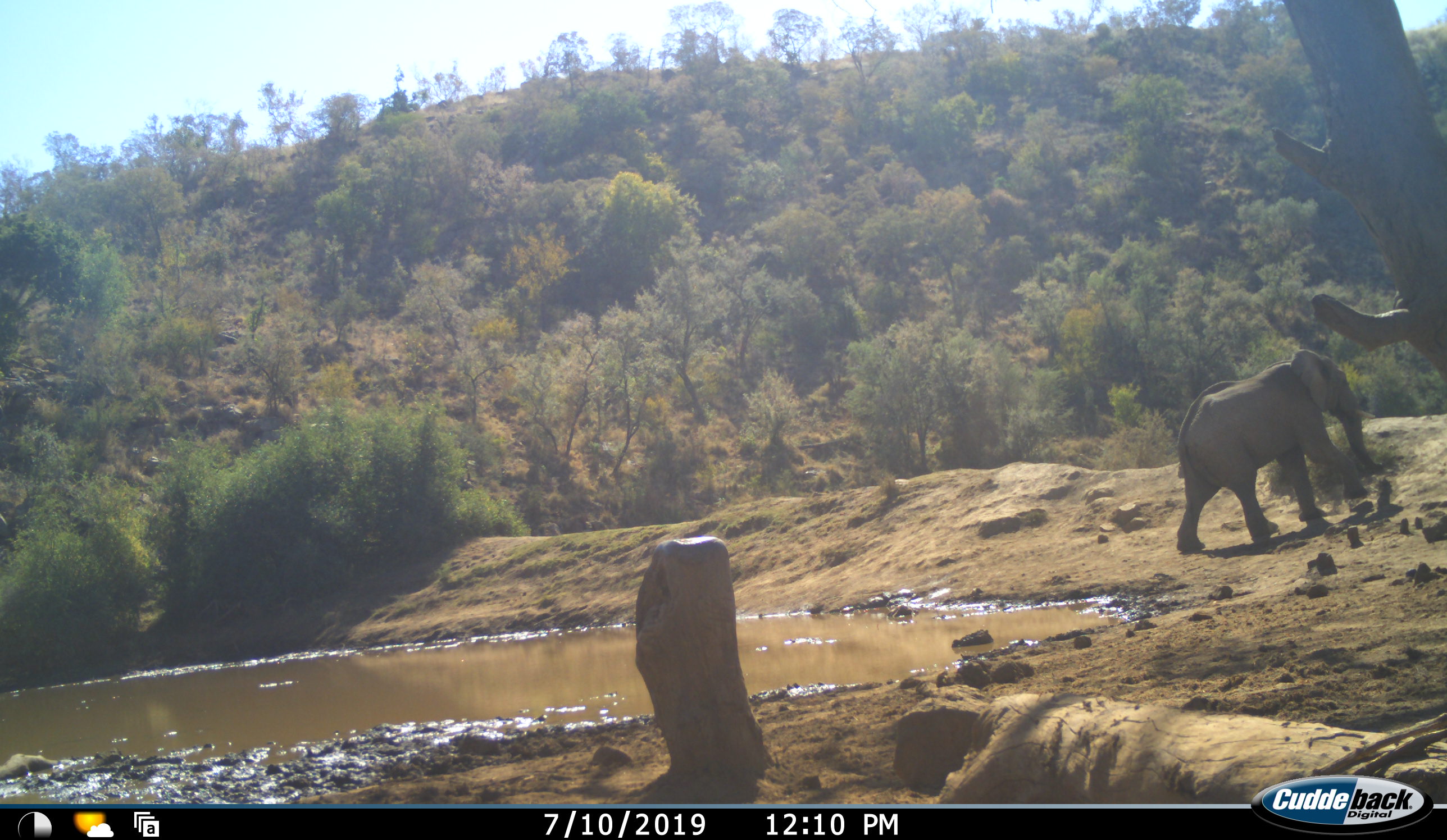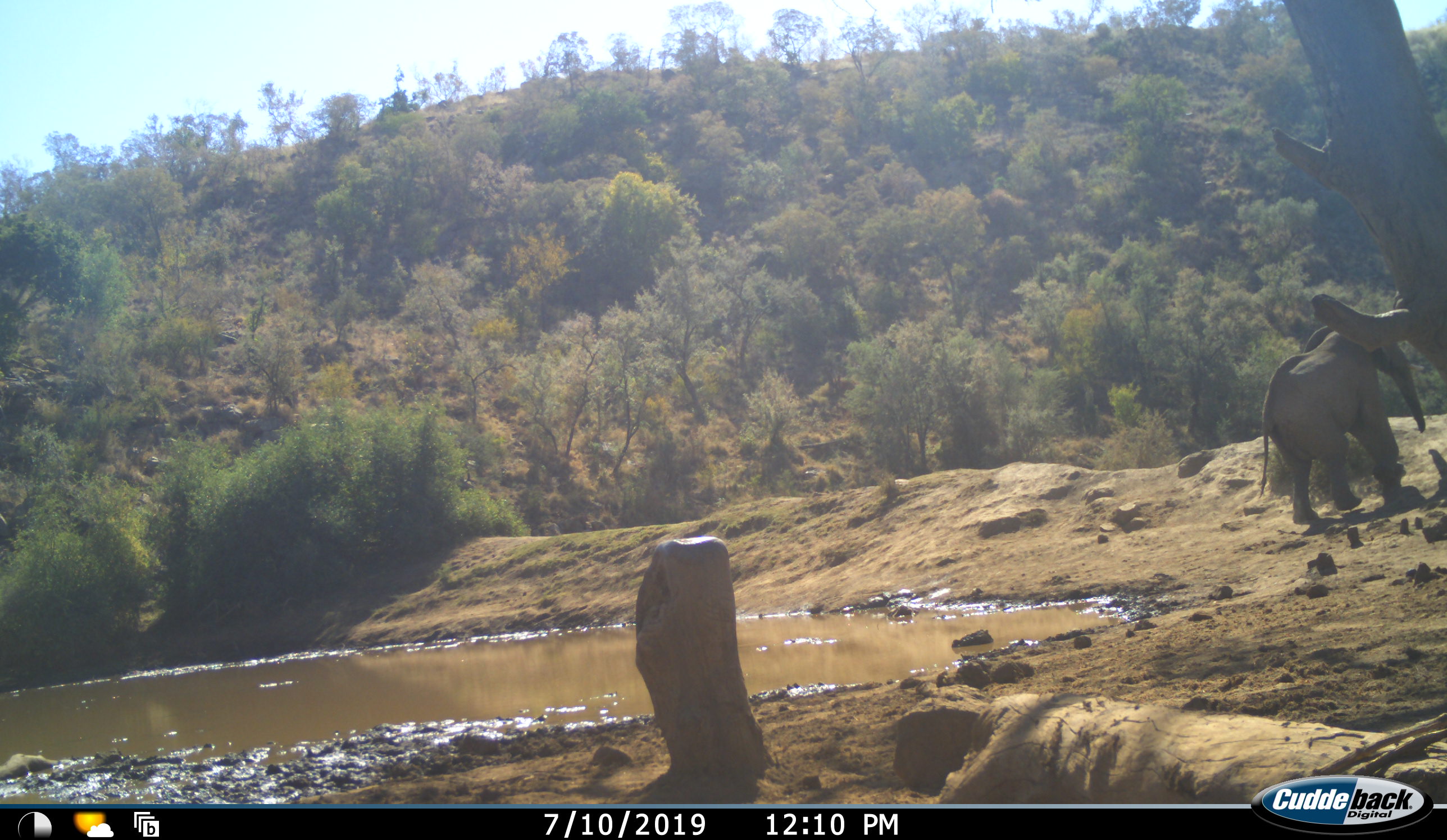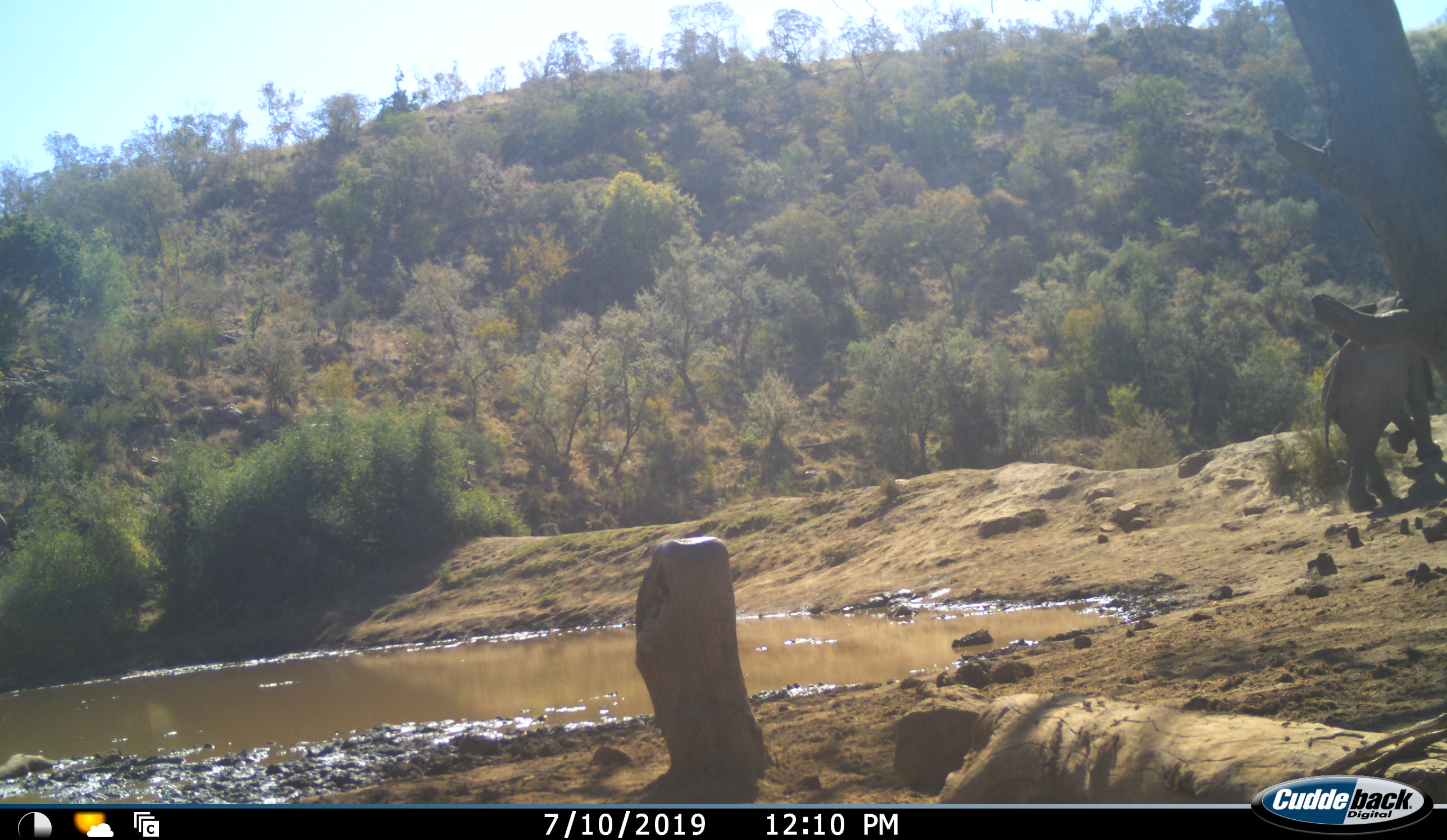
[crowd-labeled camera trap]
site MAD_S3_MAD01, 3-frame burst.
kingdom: Animalia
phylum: Chordata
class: Mammalia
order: Proboscidea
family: Elephantidae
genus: Loxodonta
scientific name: Loxodonta africana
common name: african bush elephant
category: elephant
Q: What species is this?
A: Elephant (african bush elephant) (Loxodonta africana).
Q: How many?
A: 1.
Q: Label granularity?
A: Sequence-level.